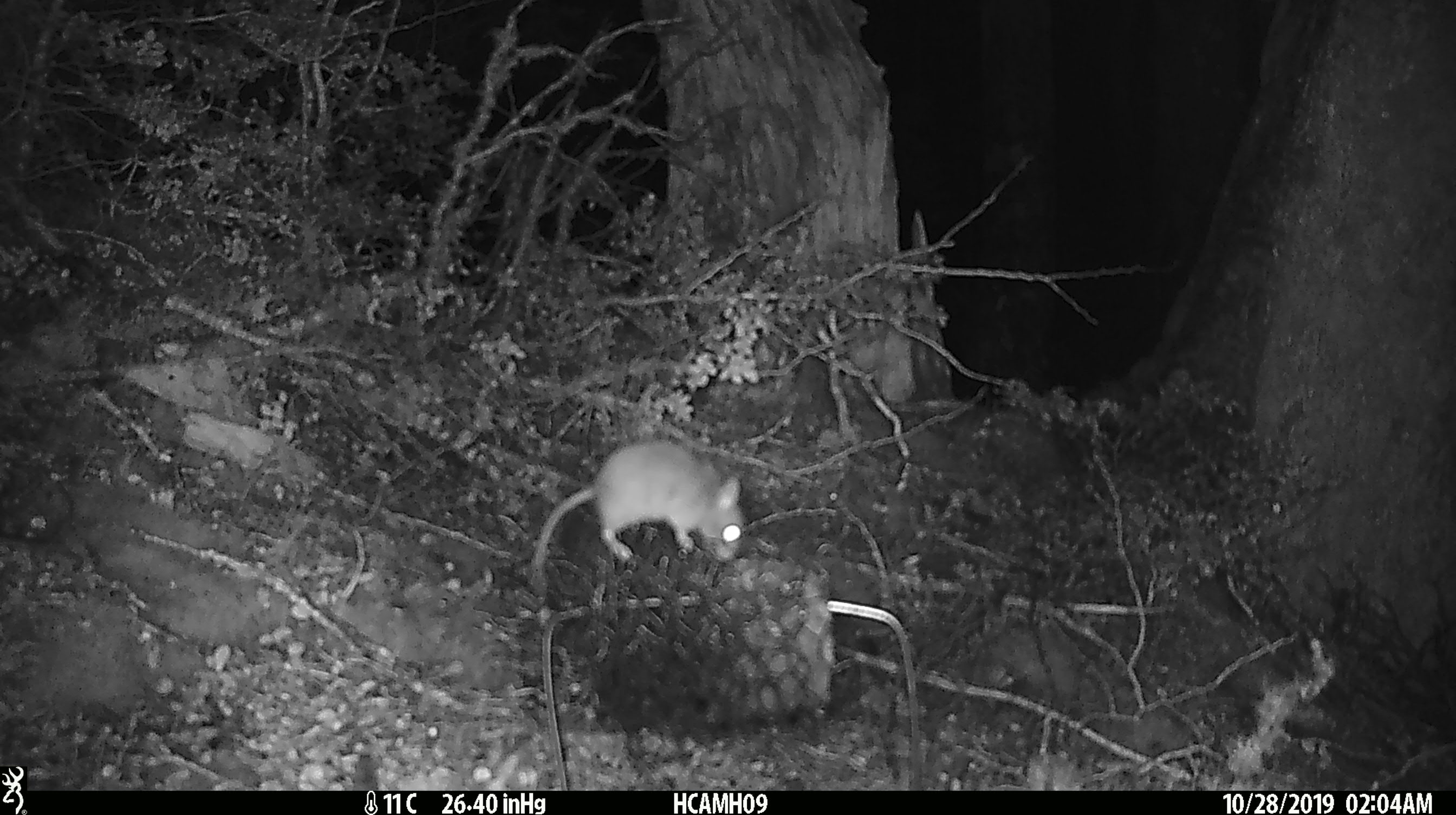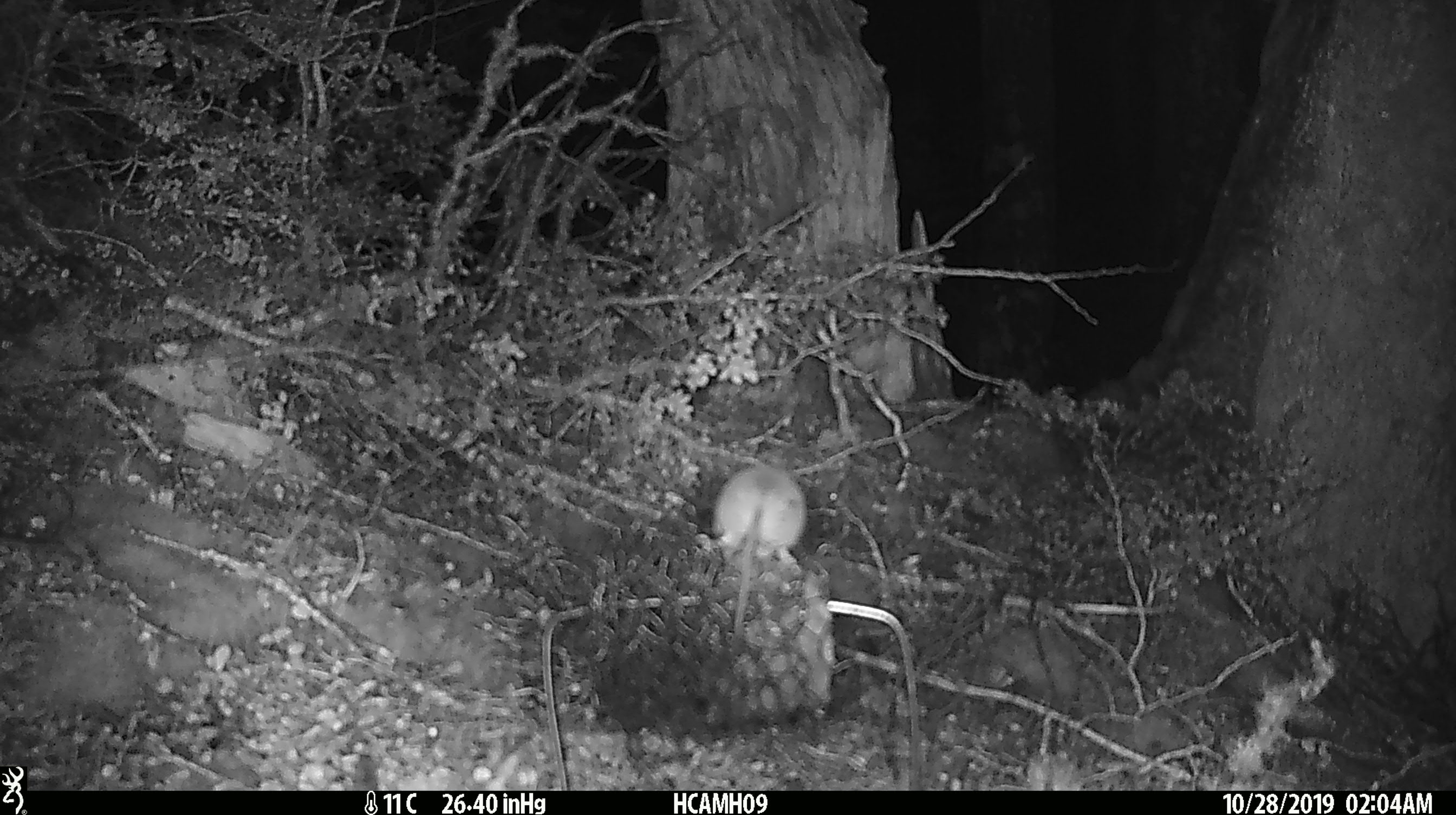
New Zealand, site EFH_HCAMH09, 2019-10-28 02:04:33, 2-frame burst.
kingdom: Animalia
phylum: Chordata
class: Mammalia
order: Rodentia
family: Muridae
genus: Mus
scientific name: Mus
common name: mouse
Mouse (Mus).